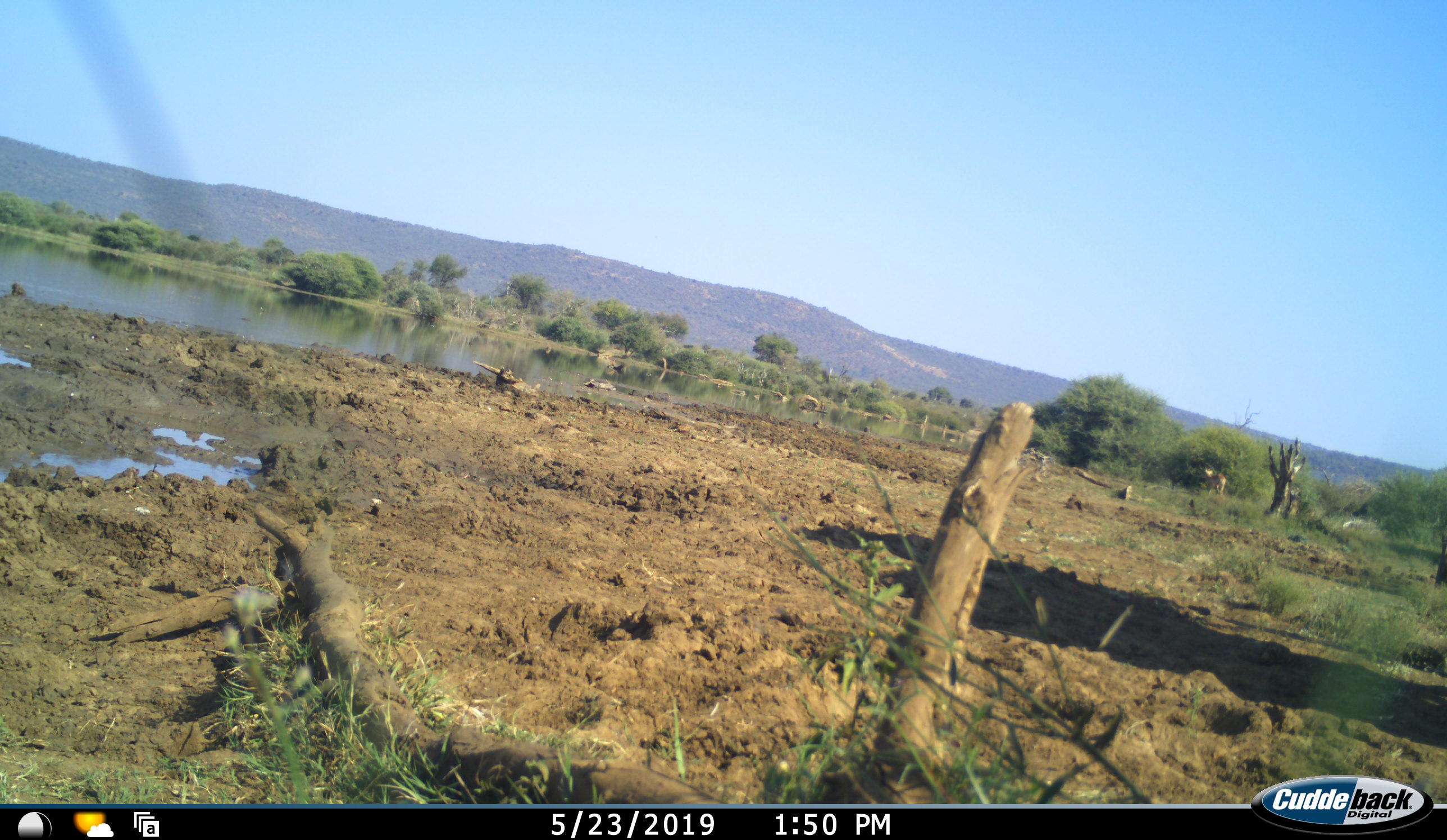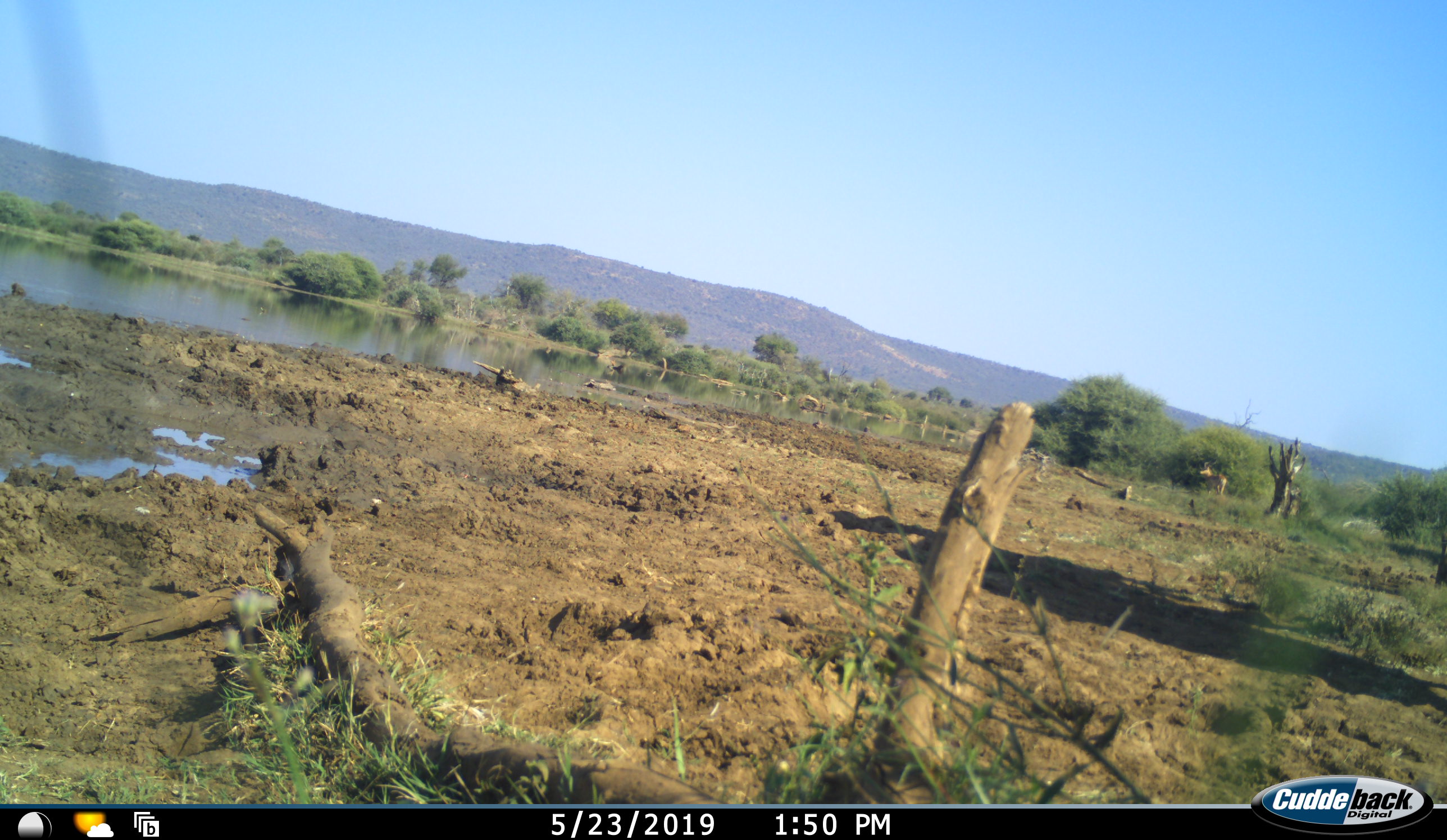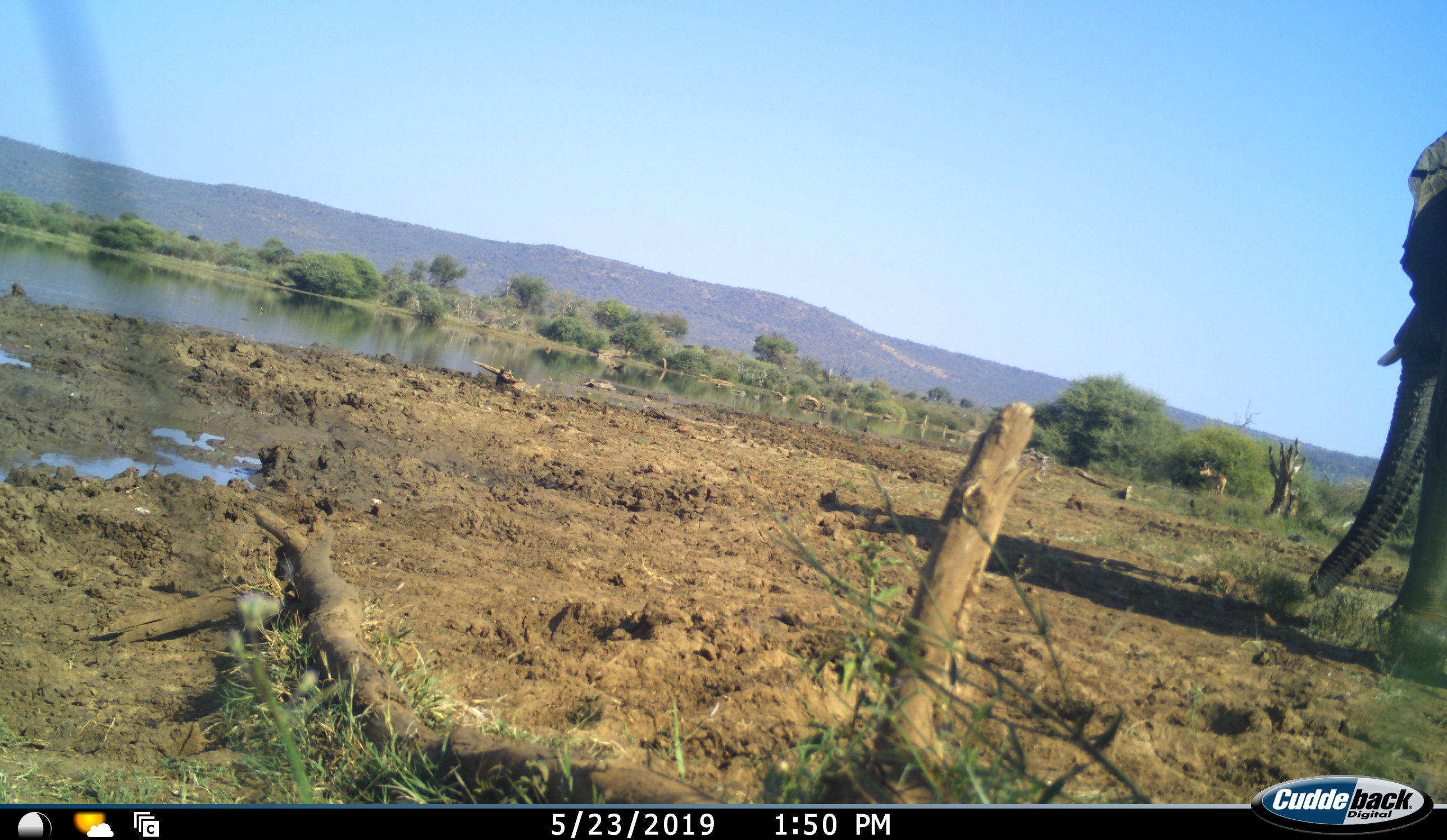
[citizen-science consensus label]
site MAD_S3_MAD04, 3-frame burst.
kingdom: Animalia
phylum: Chordata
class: Mammalia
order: Proboscidea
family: Elephantidae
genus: Loxodonta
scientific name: Loxodonta africana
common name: african bush elephant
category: elephant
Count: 1.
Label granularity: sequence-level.